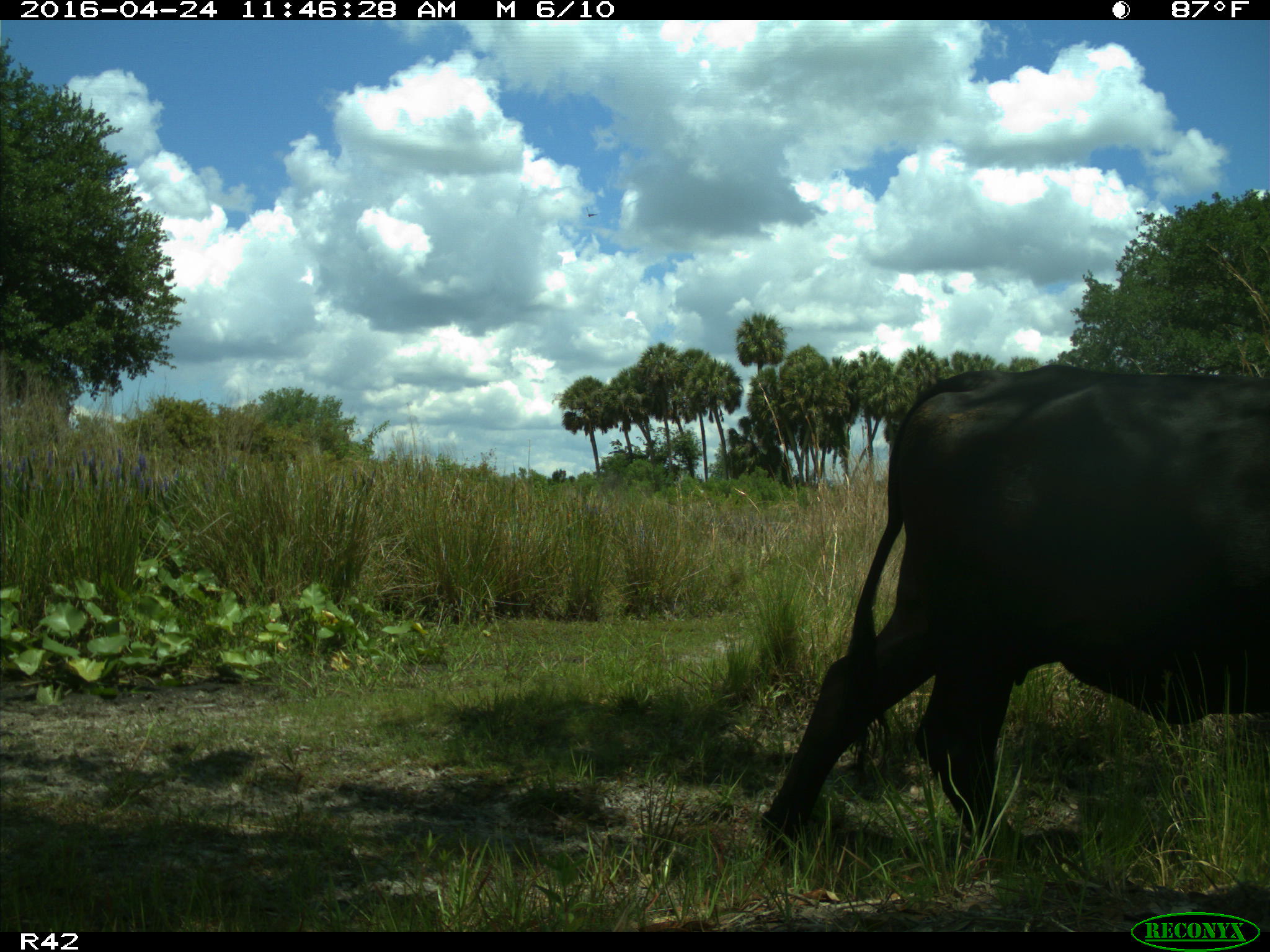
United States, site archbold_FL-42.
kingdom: Animalia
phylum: Chordata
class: Mammalia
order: Artiodactyla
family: Bovidae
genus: Bos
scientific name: Bos taurus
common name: domestic cow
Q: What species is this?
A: Bos taurus (domestic cow).